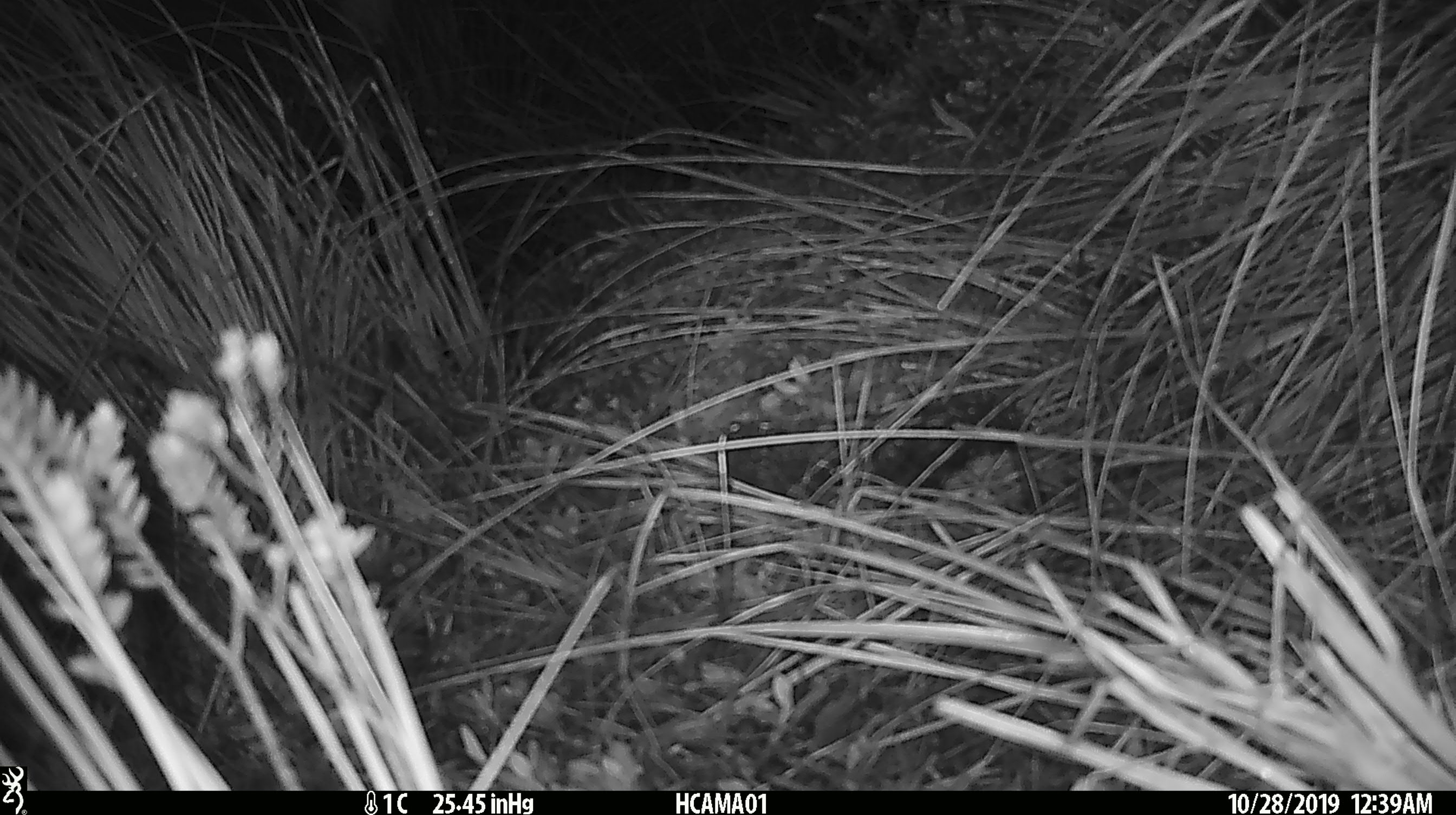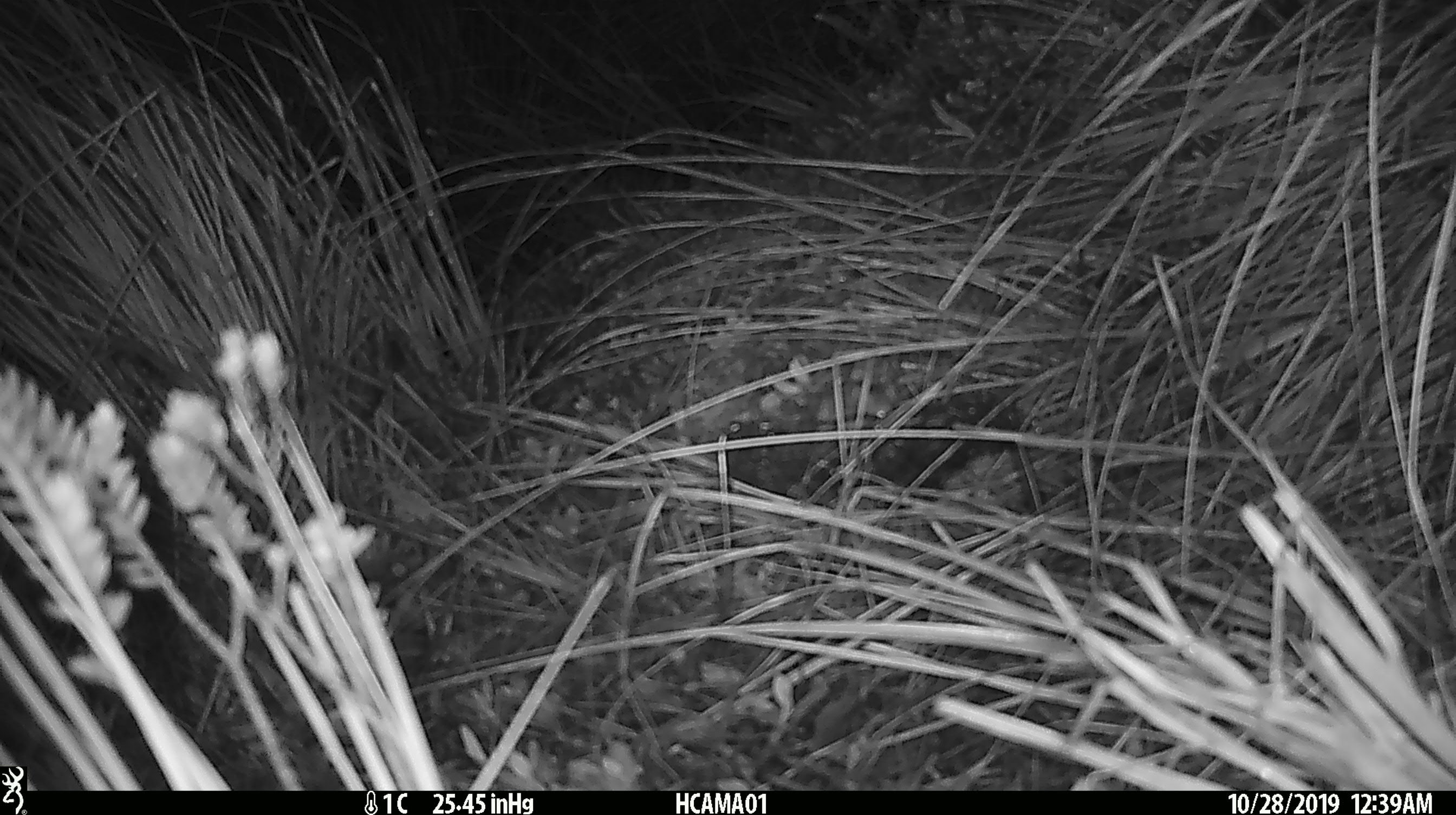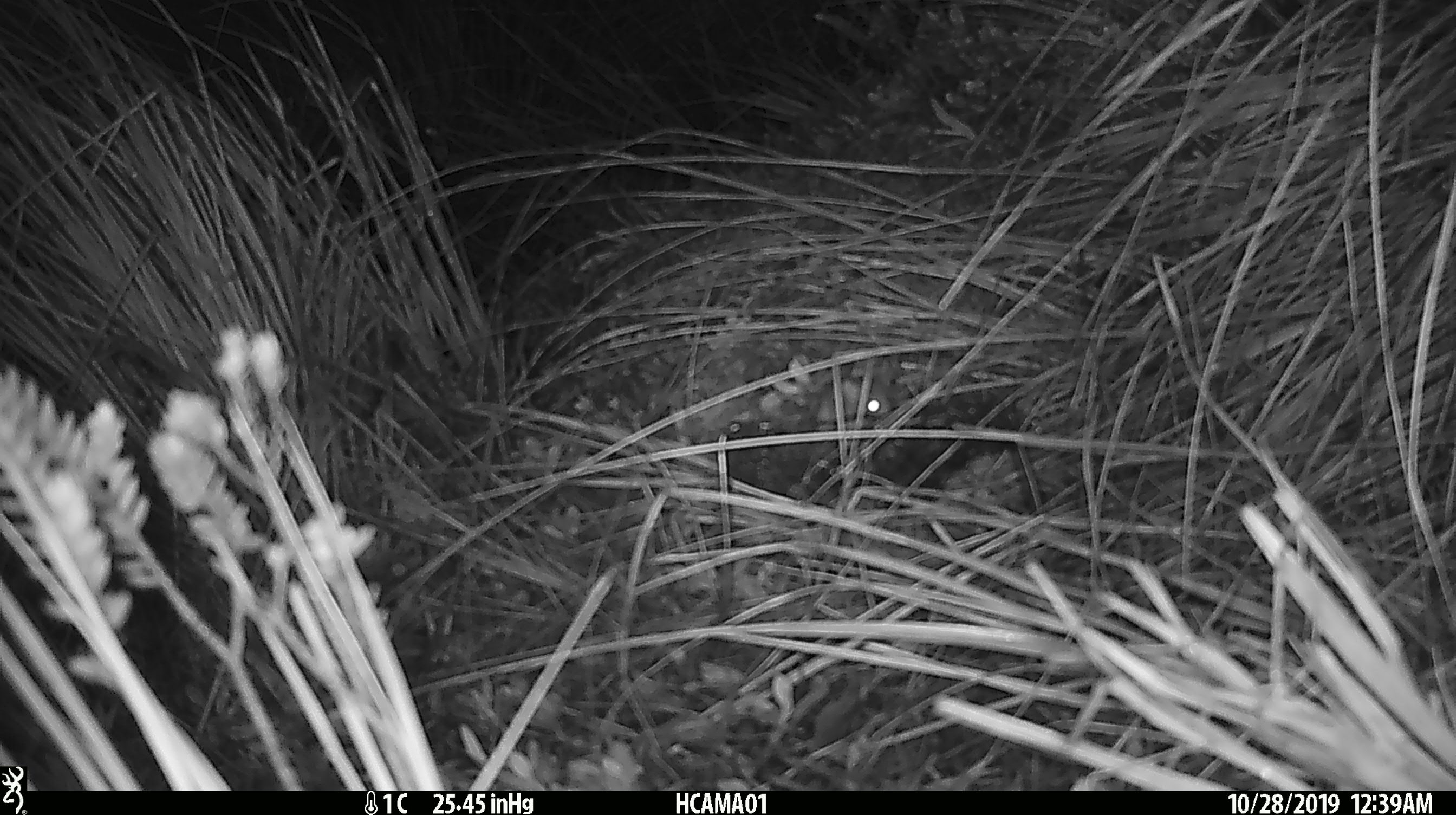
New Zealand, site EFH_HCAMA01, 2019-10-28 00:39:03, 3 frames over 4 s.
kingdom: Animalia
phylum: Chordata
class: Mammalia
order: Rodentia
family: Muridae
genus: Mus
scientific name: Mus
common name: mouse